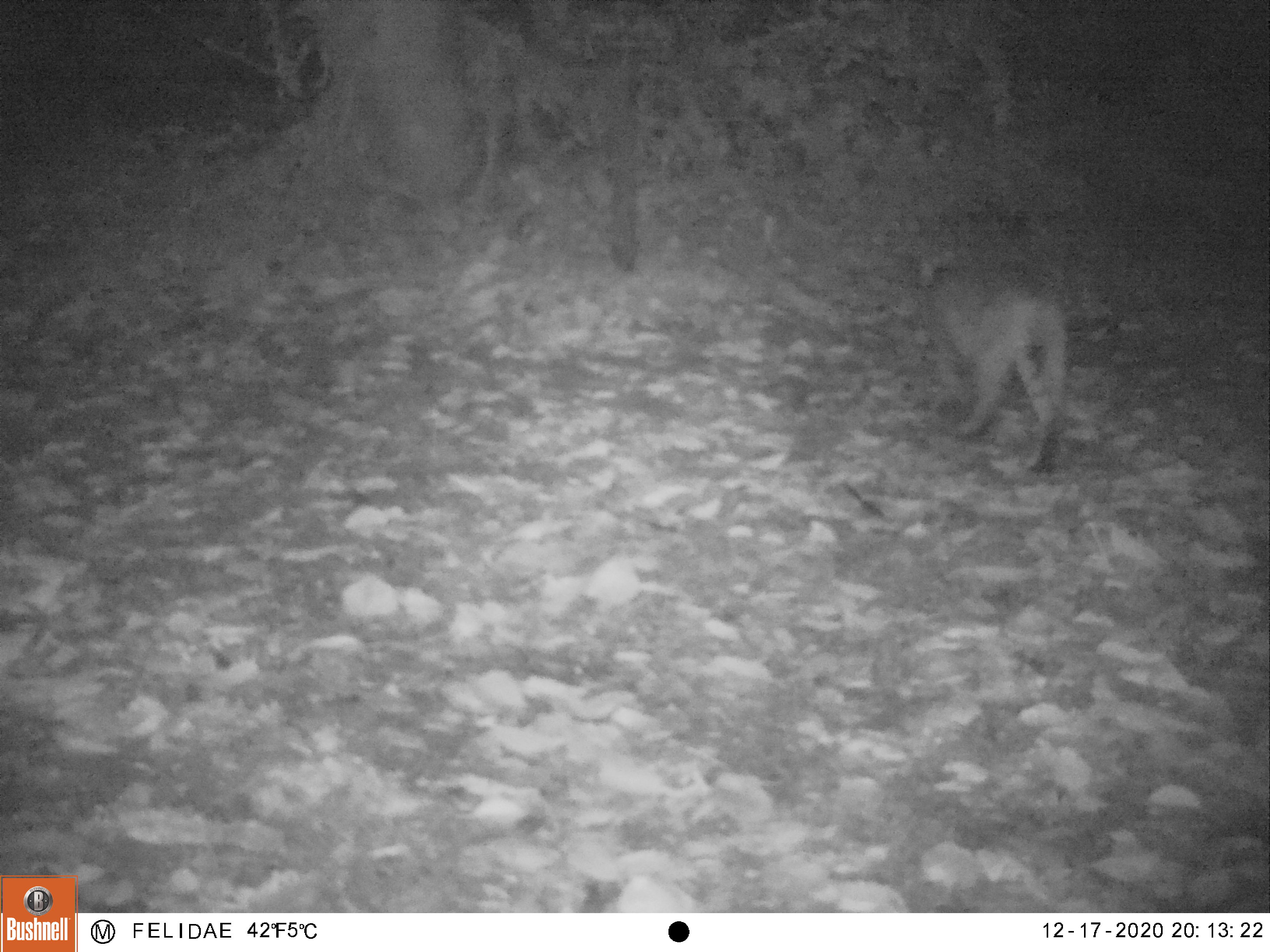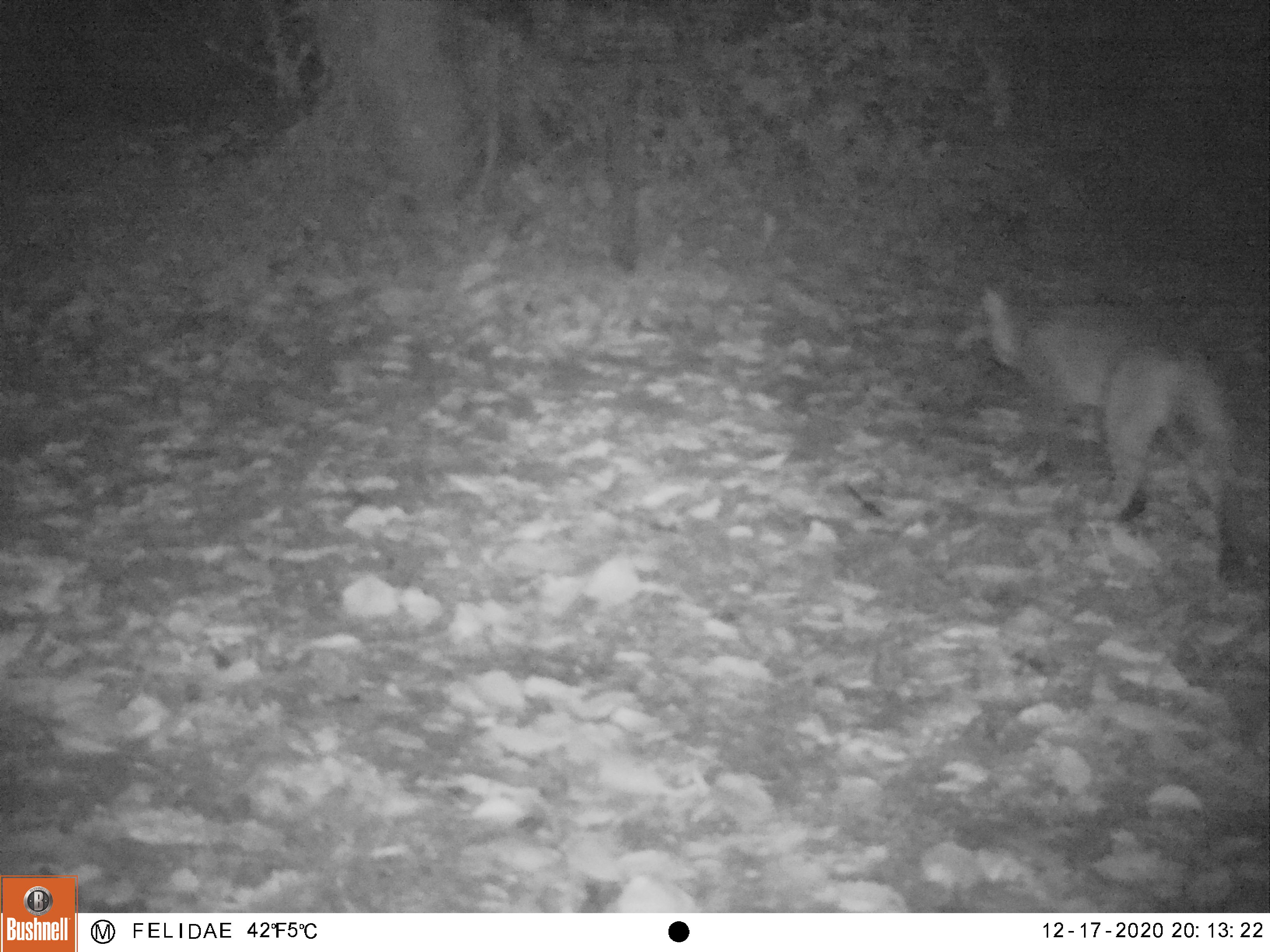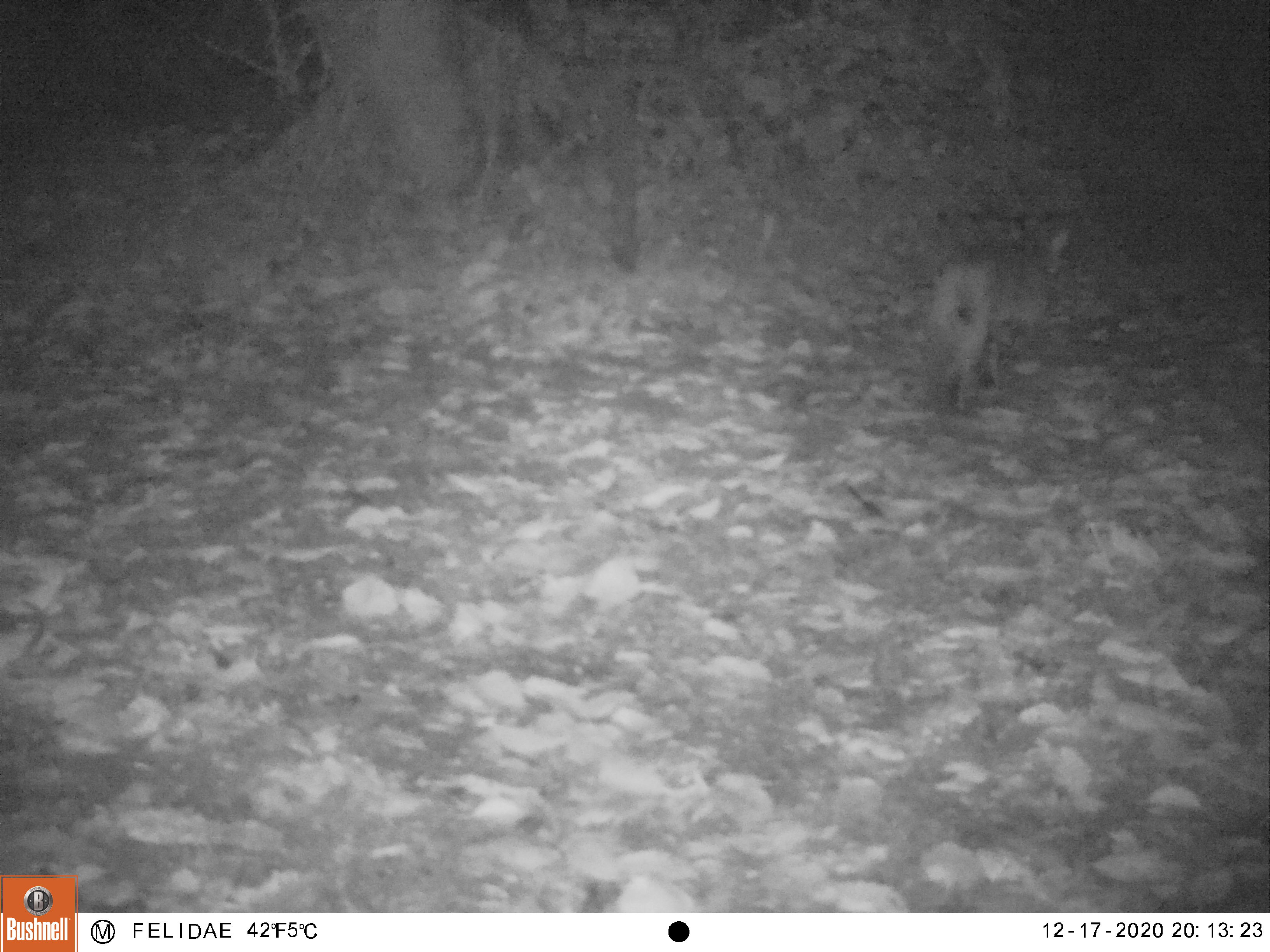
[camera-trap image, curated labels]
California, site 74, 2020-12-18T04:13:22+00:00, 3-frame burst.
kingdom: Animalia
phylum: Chordata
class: Mammalia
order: Carnivora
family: Felidae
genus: Lynx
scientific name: Lynx rufus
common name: bobcat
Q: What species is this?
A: Bobcat (Lynx rufus).